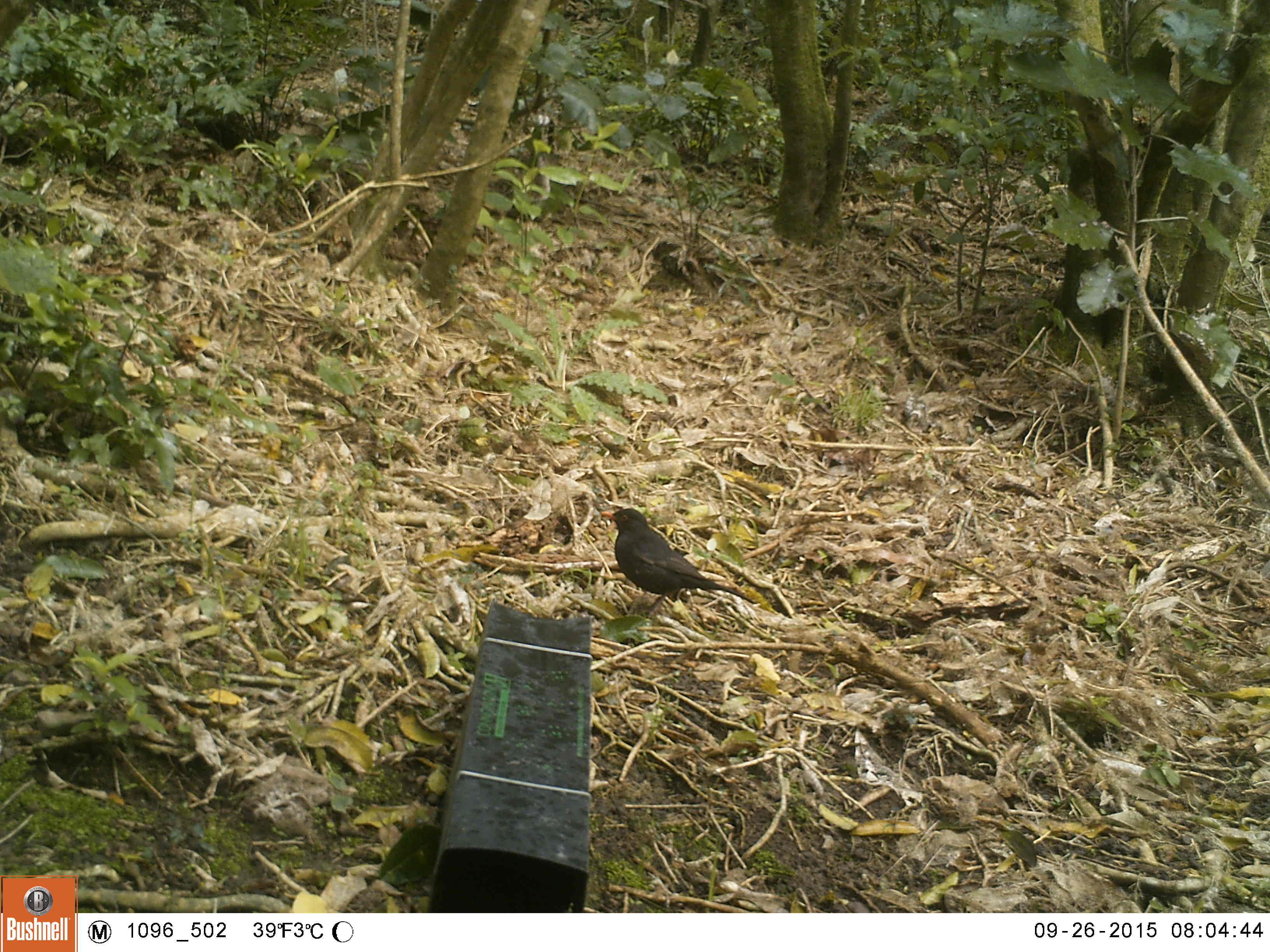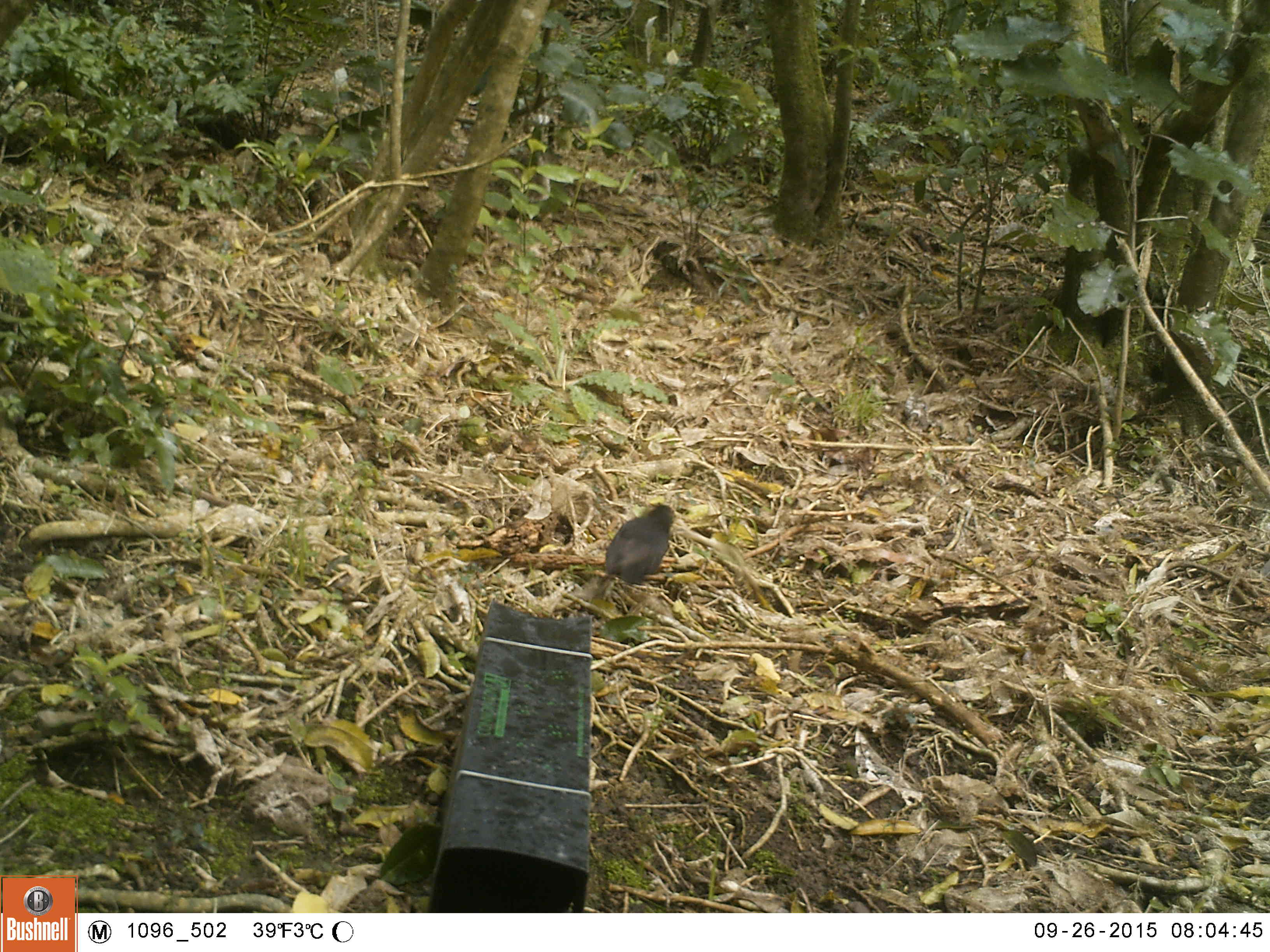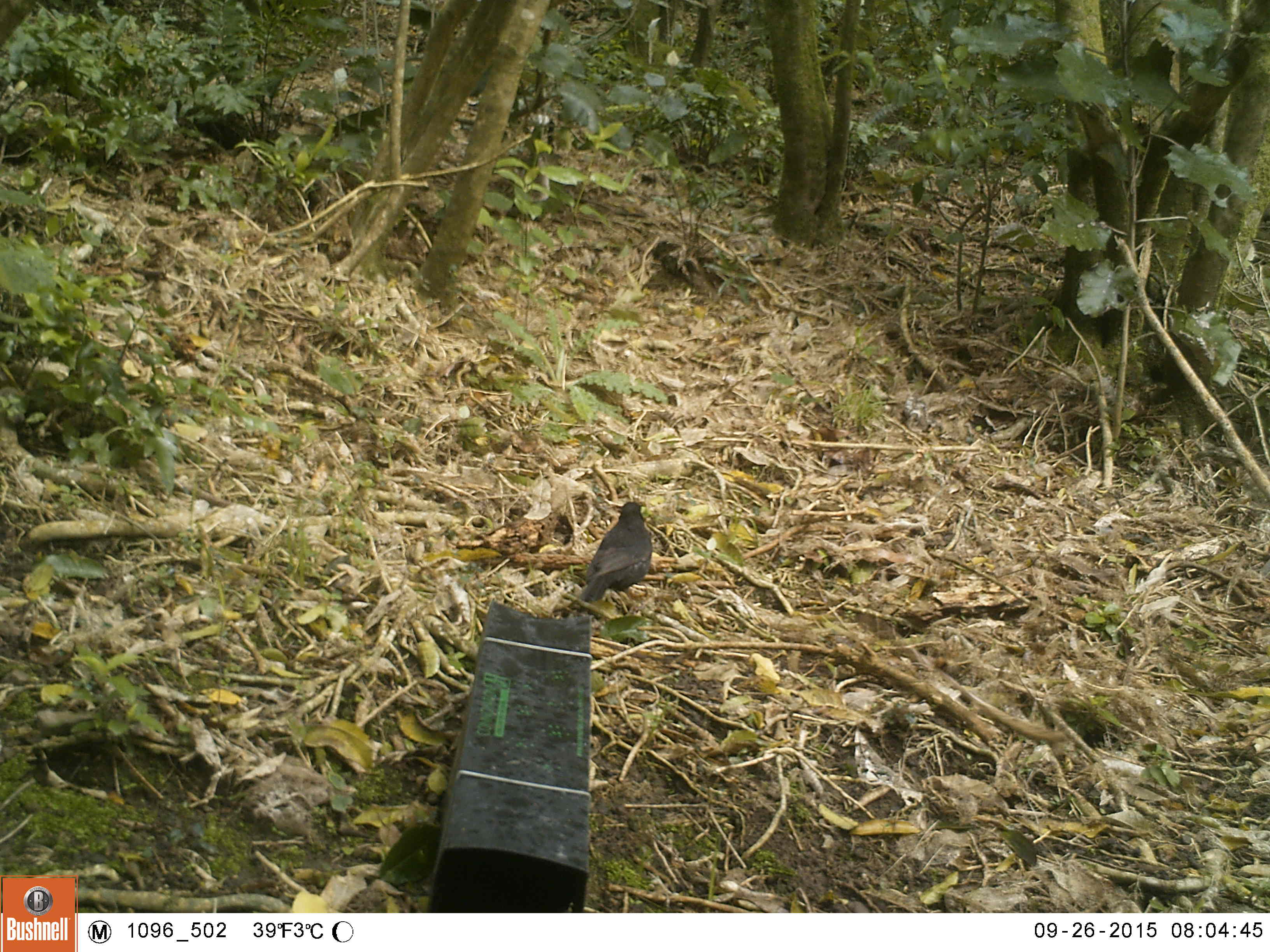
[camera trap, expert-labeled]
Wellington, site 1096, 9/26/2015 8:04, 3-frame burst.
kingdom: Animalia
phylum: Chordata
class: Aves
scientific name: Aves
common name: bird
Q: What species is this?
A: Bird (Aves).